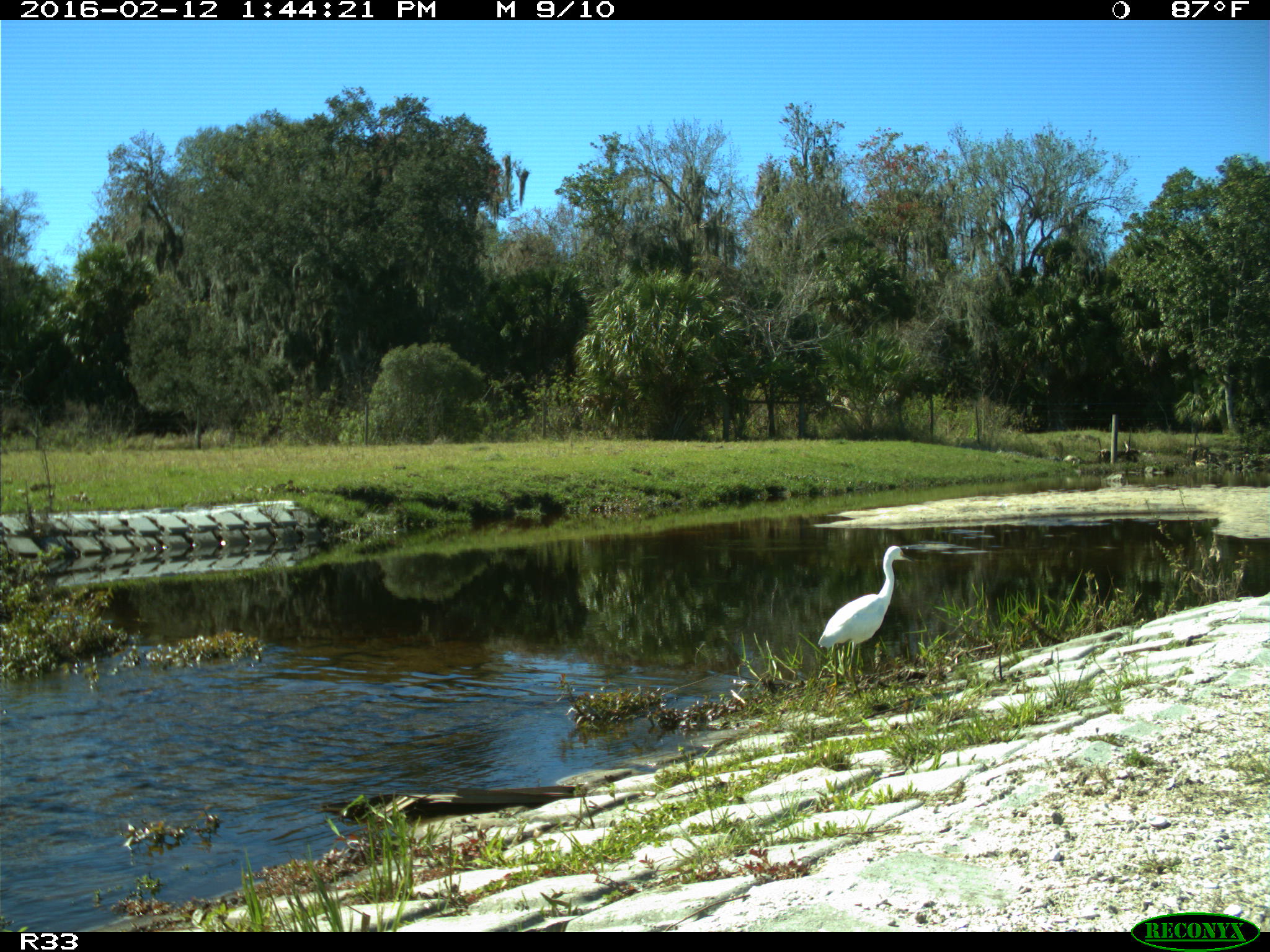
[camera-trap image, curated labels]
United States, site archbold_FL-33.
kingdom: Animalia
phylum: Chordata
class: Aves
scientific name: Aves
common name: birds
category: unidentified bird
Unidentified bird (birds) (Aves).